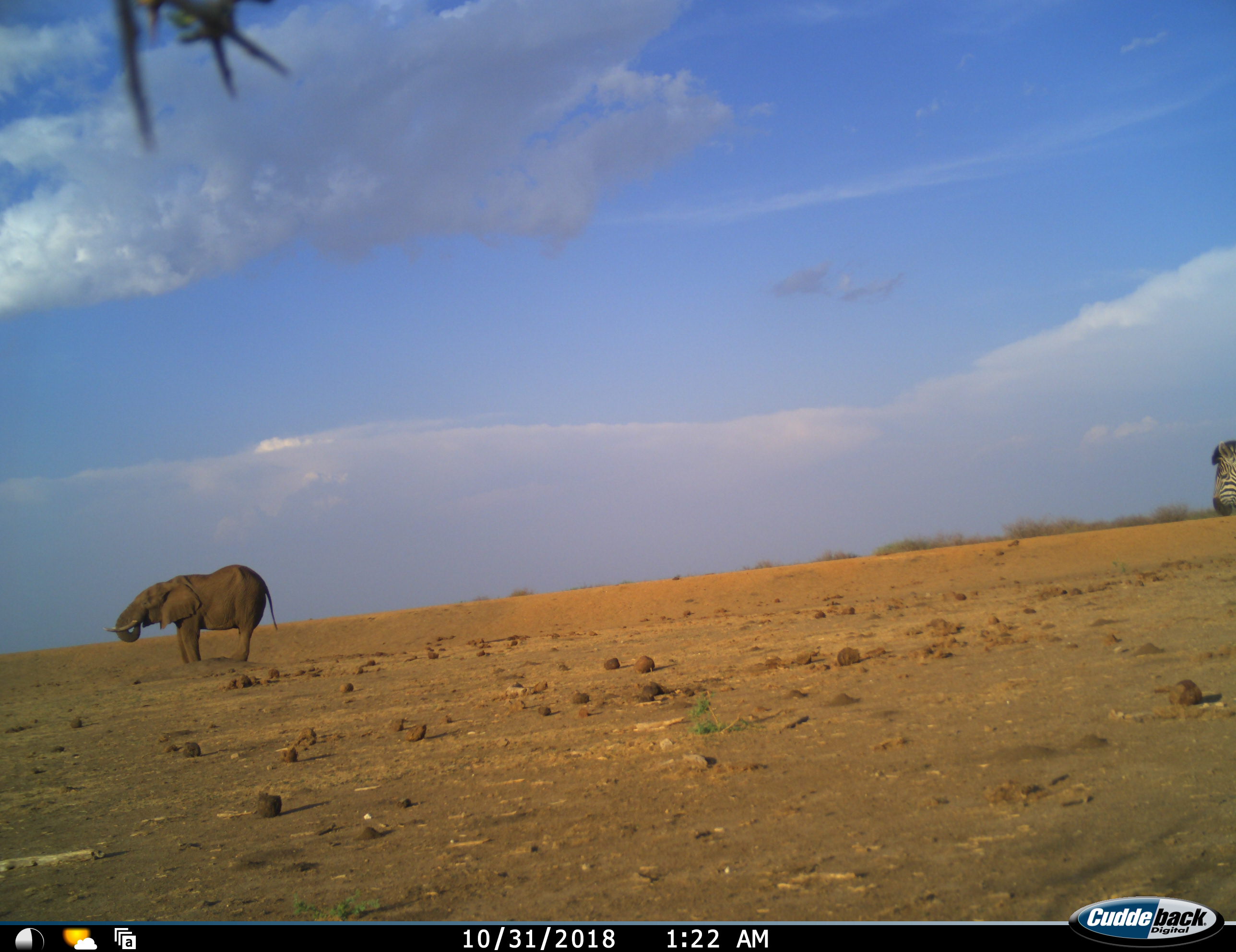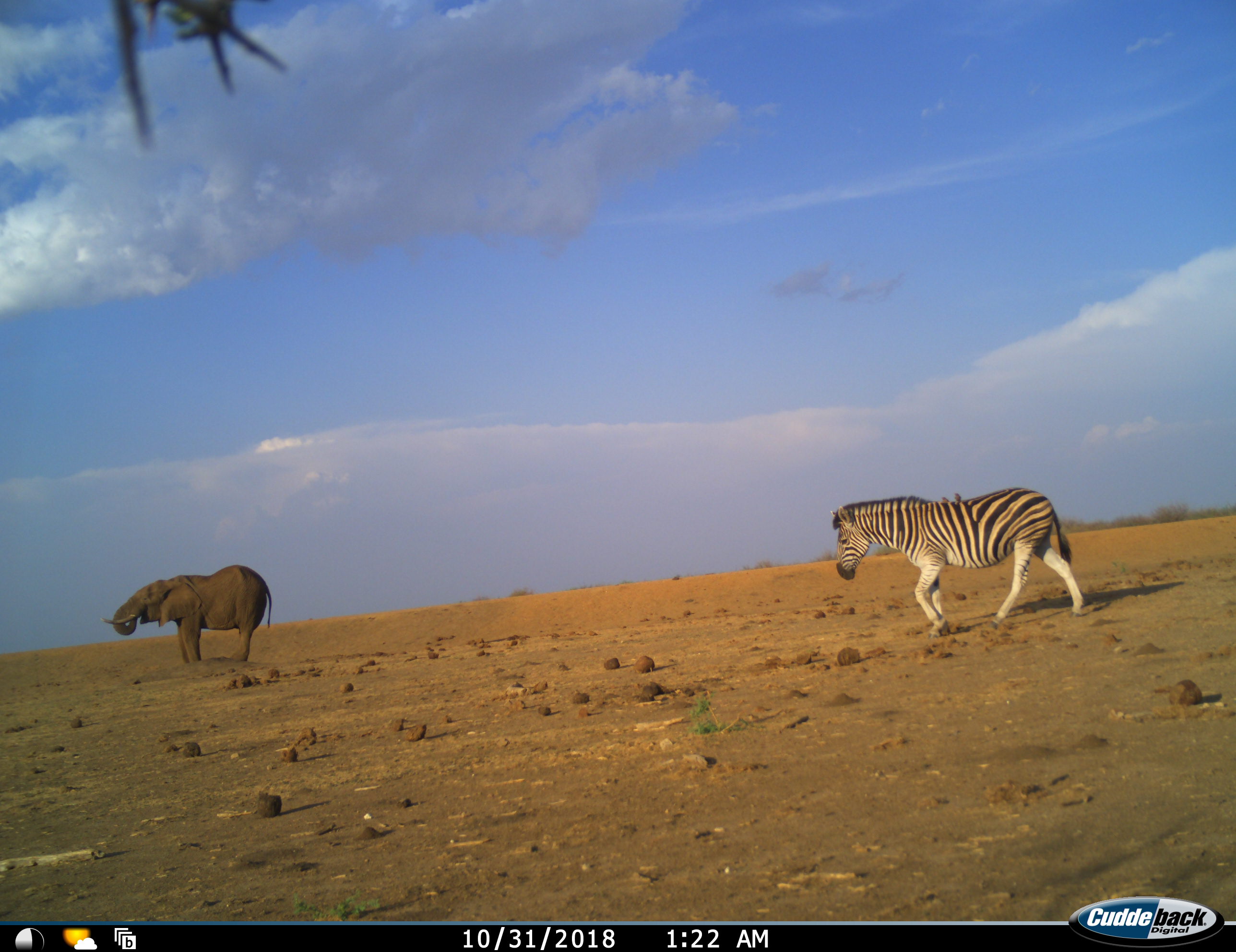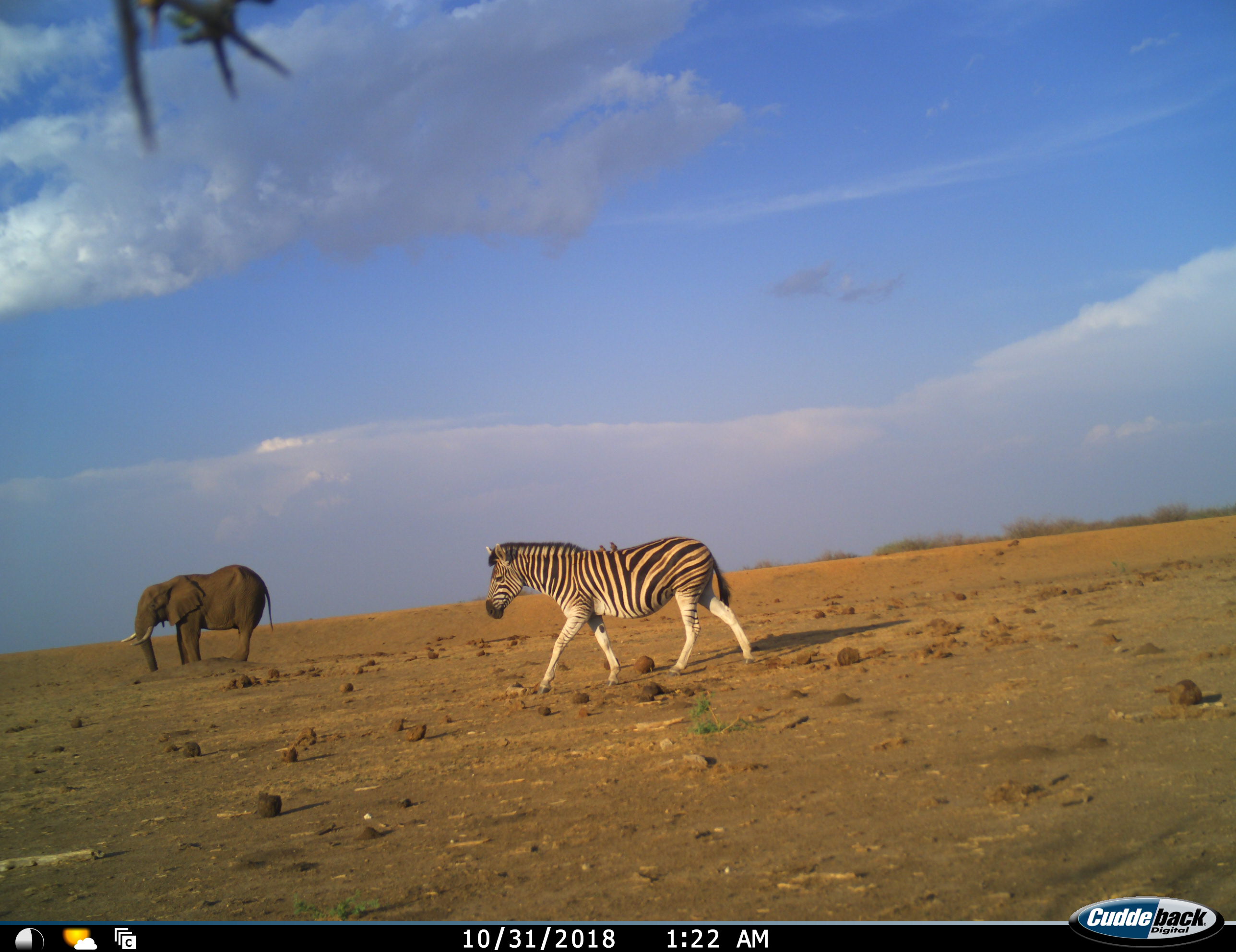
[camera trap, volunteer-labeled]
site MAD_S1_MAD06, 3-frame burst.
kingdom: Animalia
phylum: Chordata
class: Mammalia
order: Proboscidea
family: Elephantidae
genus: Loxodonta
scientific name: Loxodonta africana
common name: african bush elephant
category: elephant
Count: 1.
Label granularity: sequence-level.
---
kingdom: Animalia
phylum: Chordata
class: Mammalia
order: Perissodactyla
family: Equidae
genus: Equus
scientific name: Equus quagga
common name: plains zebra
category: zebraplains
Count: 1.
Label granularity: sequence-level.